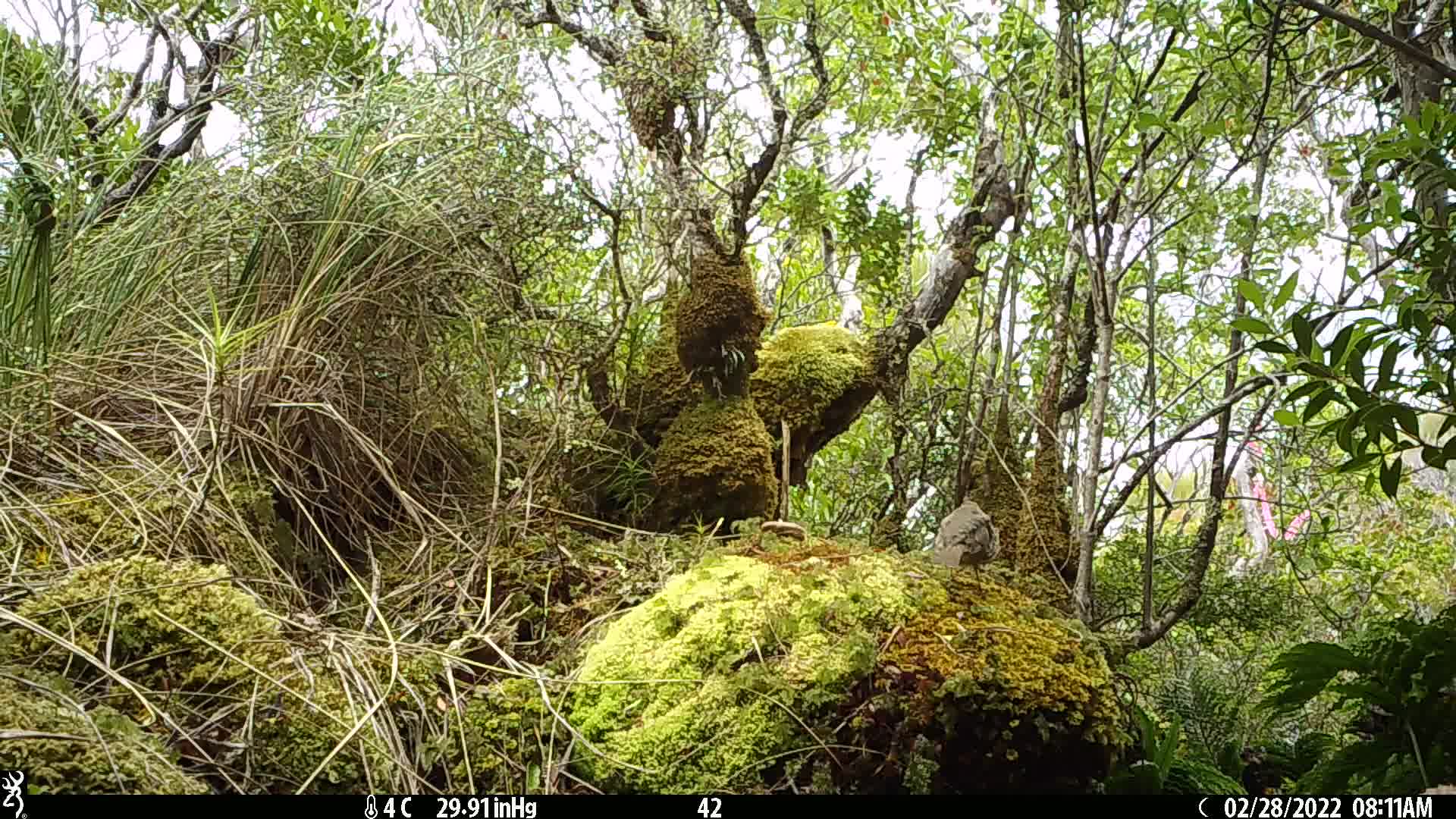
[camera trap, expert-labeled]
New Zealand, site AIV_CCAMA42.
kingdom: Animalia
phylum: Chordata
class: Aves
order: Passeriformes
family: Turdidae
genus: Turdus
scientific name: Turdus philomelos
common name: song thrush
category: thrush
Thrush (song thrush) (Turdus philomelos).